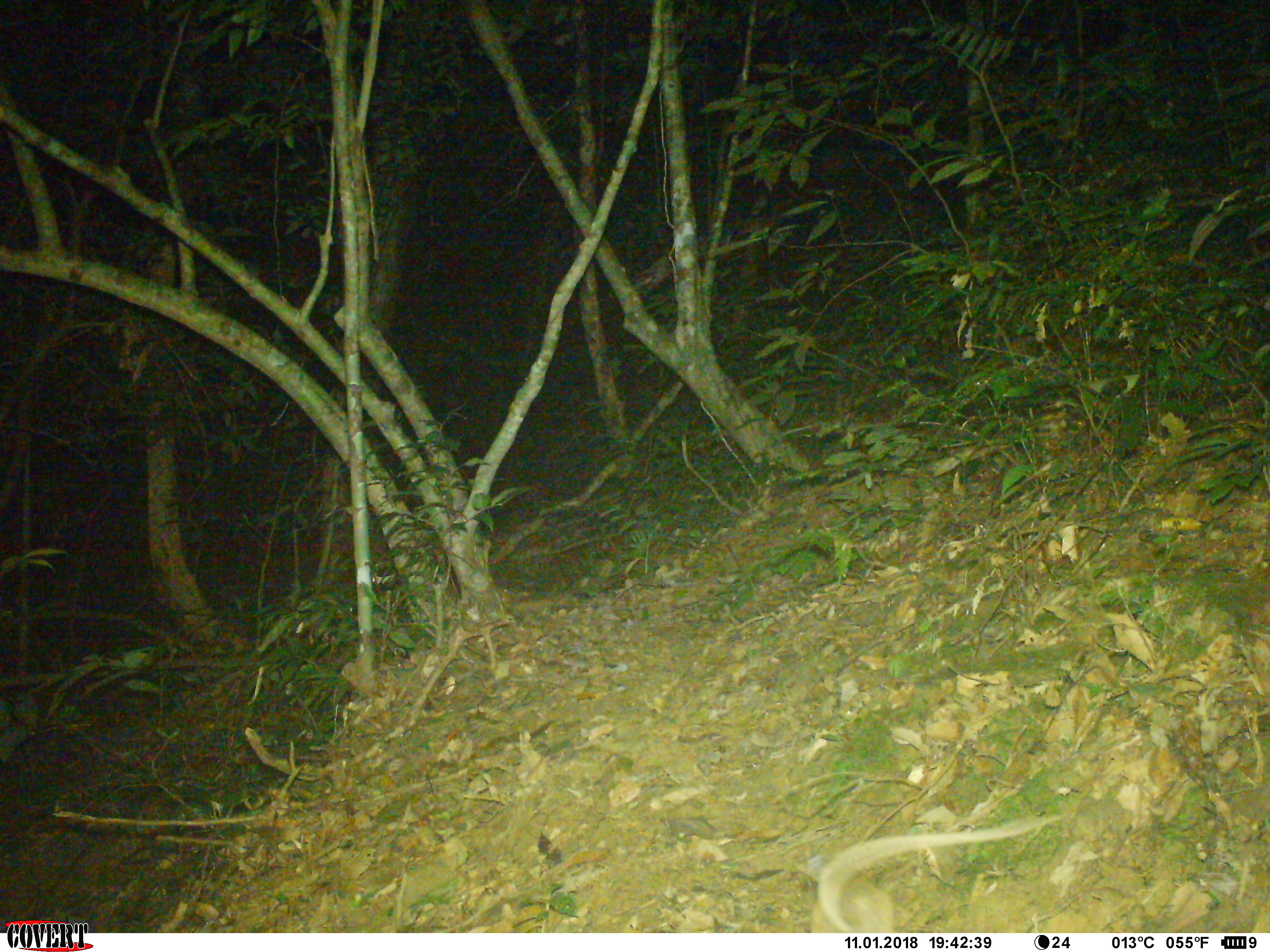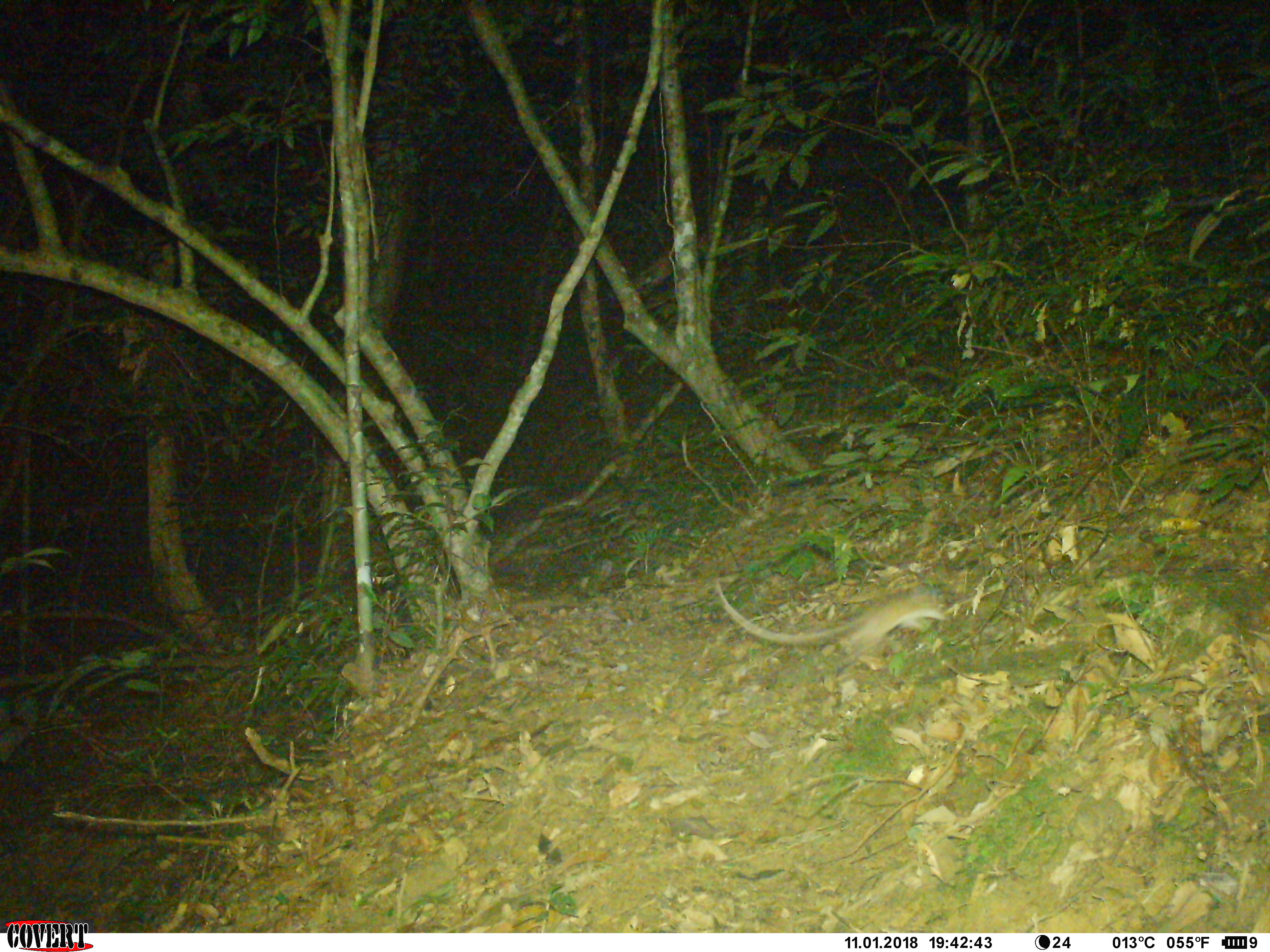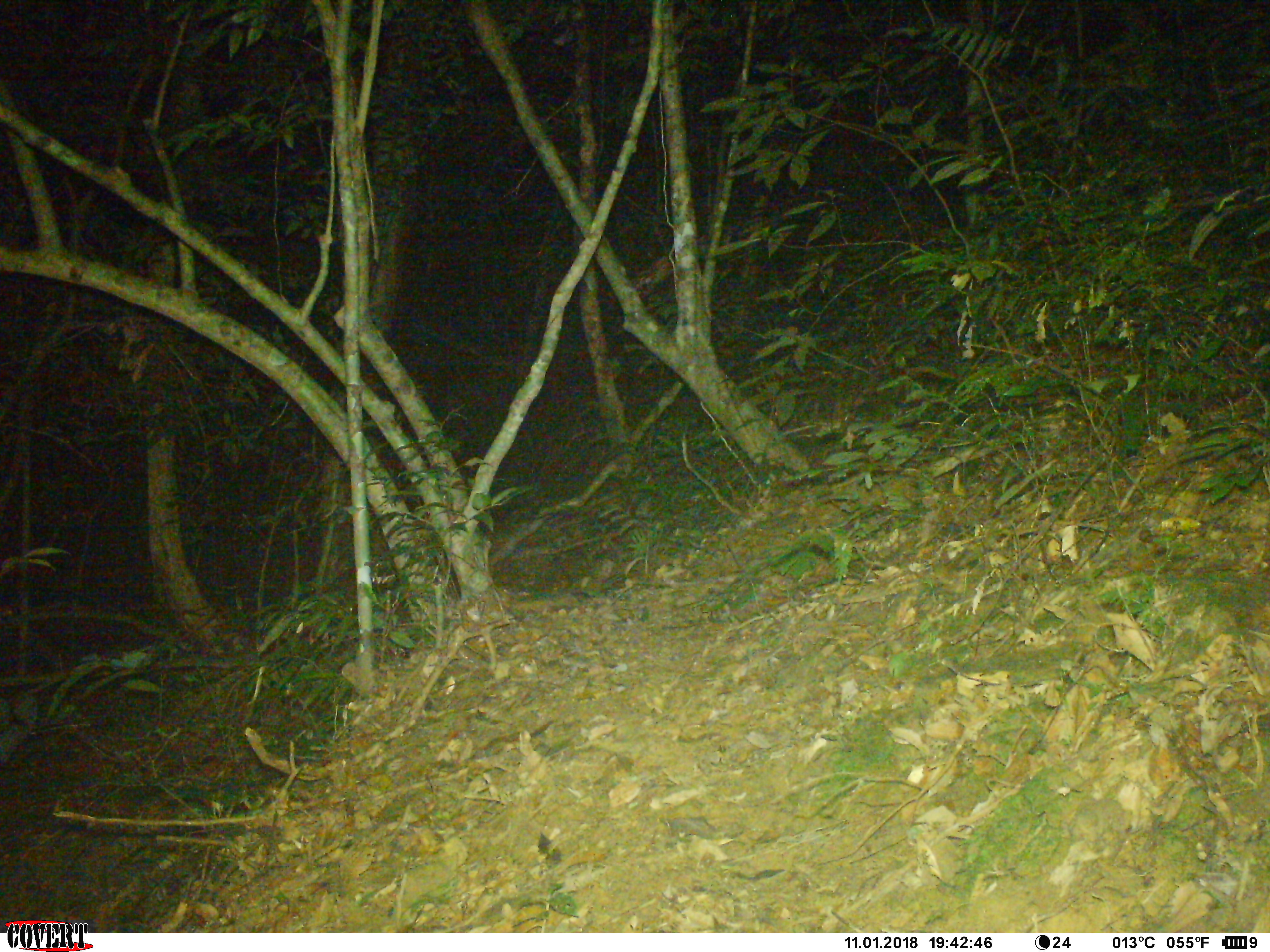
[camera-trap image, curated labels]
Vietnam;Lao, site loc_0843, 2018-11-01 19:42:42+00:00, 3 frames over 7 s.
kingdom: Animalia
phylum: Chordata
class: Mammalia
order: Rodentia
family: Muridae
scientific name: Muridae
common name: old-world mice and rats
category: unidentified murid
Unidentified murid (old-world mice and rats) (Muridae). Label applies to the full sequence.